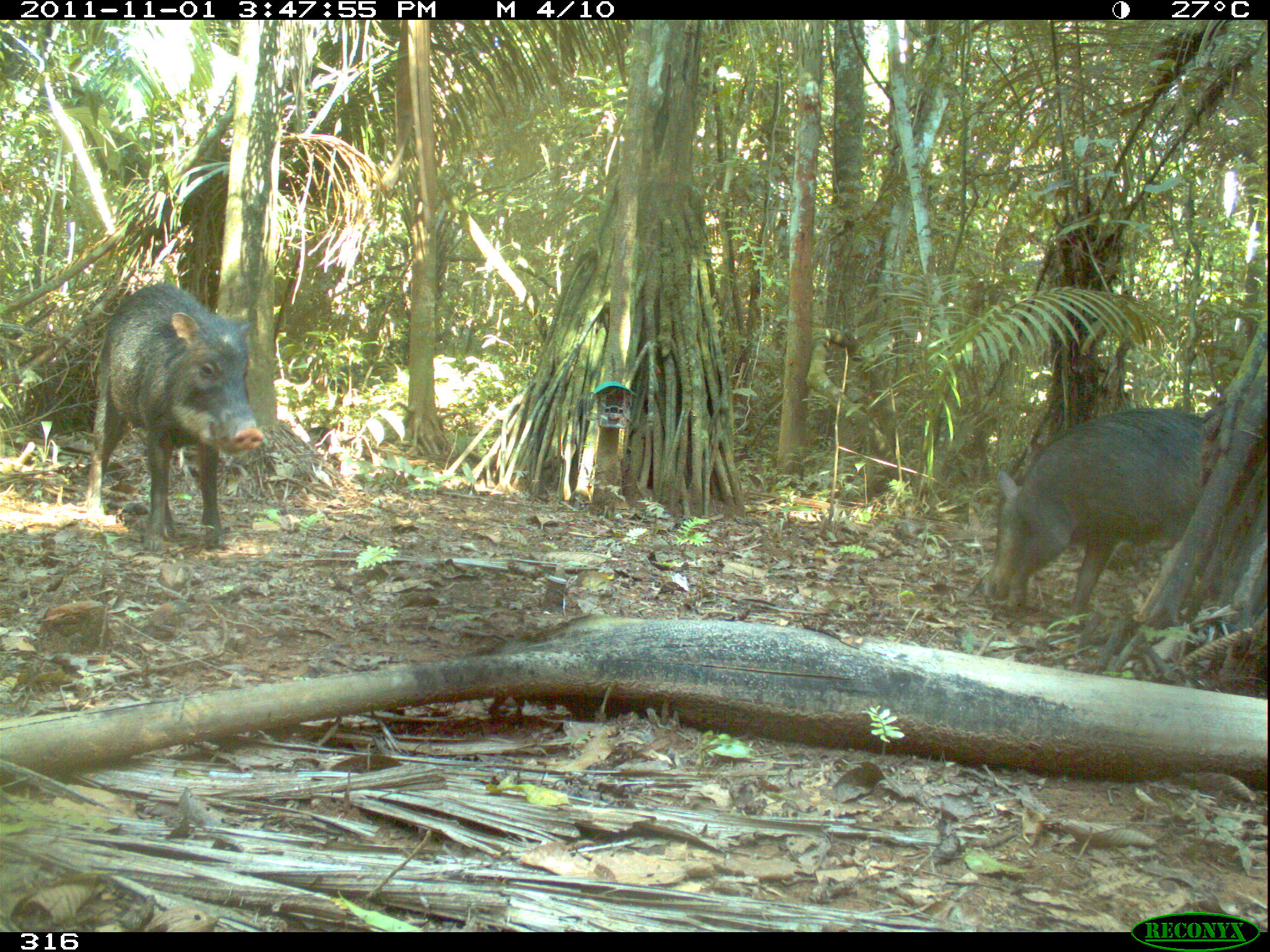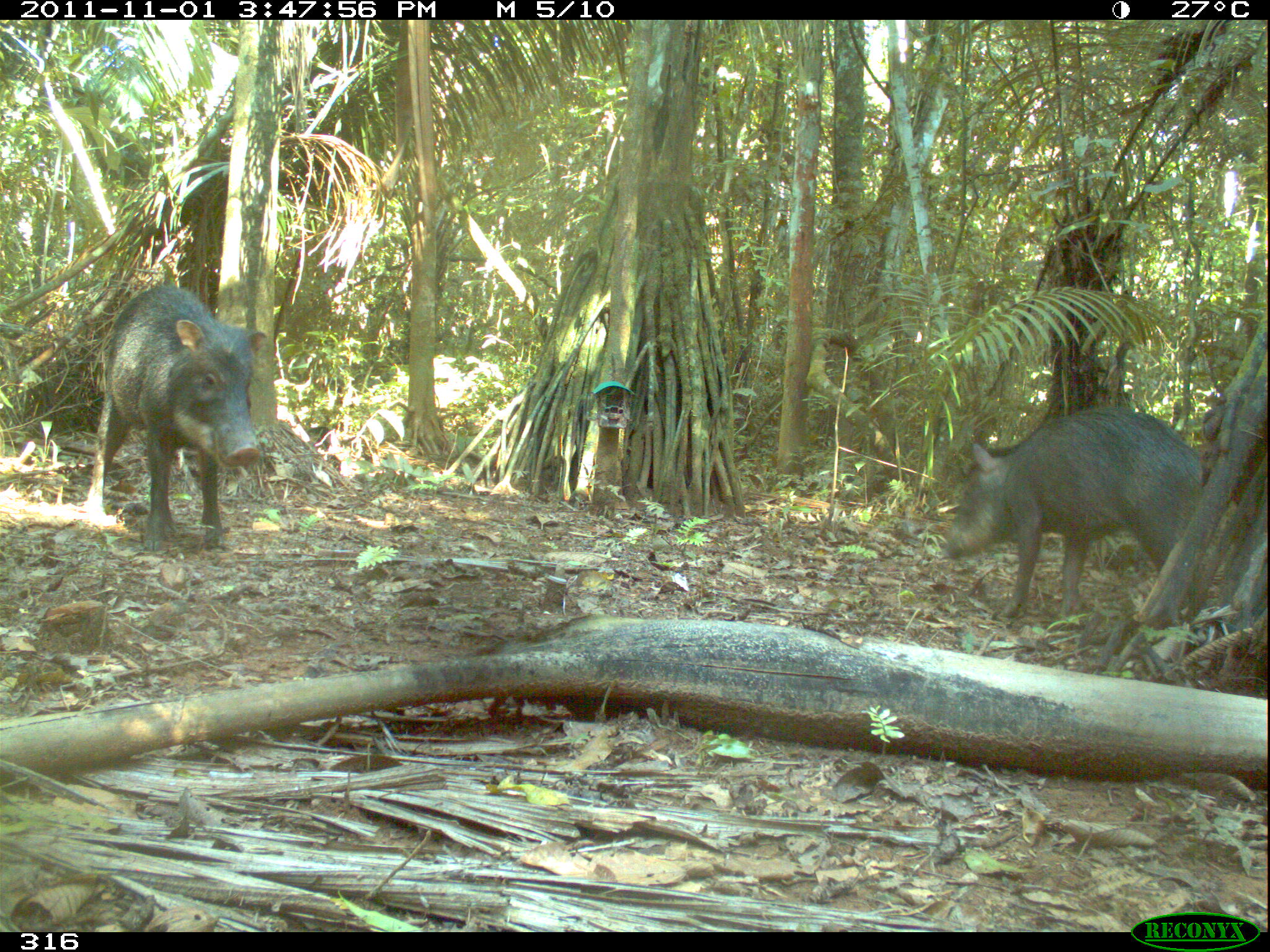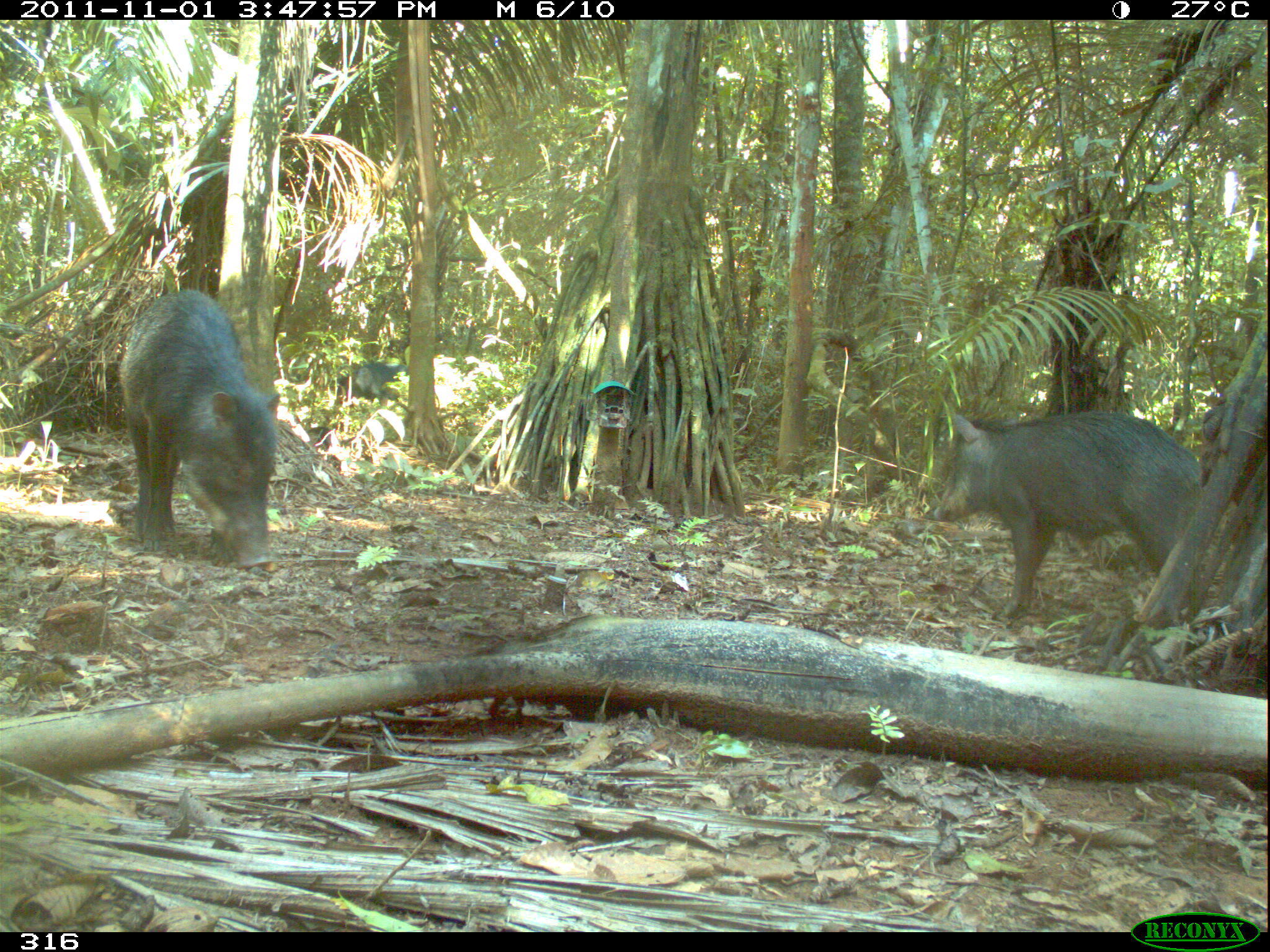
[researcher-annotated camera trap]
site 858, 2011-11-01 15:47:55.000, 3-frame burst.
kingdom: Animalia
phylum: Chordata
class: Mammalia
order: Artiodactyla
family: Tayassuidae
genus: Tayassu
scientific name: Tayassu pecari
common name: white-lipped peccary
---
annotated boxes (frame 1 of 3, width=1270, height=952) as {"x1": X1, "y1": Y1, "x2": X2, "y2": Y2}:
tayassu pecari: {"x1": 81, "y1": 281, "x2": 267, "y2": 553}; {"x1": 983, "y1": 404, "x2": 1211, "y2": 624}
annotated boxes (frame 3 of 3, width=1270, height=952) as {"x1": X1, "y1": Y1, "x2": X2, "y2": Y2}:
tayassu pecari: {"x1": 930, "y1": 408, "x2": 1204, "y2": 621}; {"x1": 117, "y1": 290, "x2": 280, "y2": 572}; {"x1": 334, "y1": 362, "x2": 407, "y2": 407}